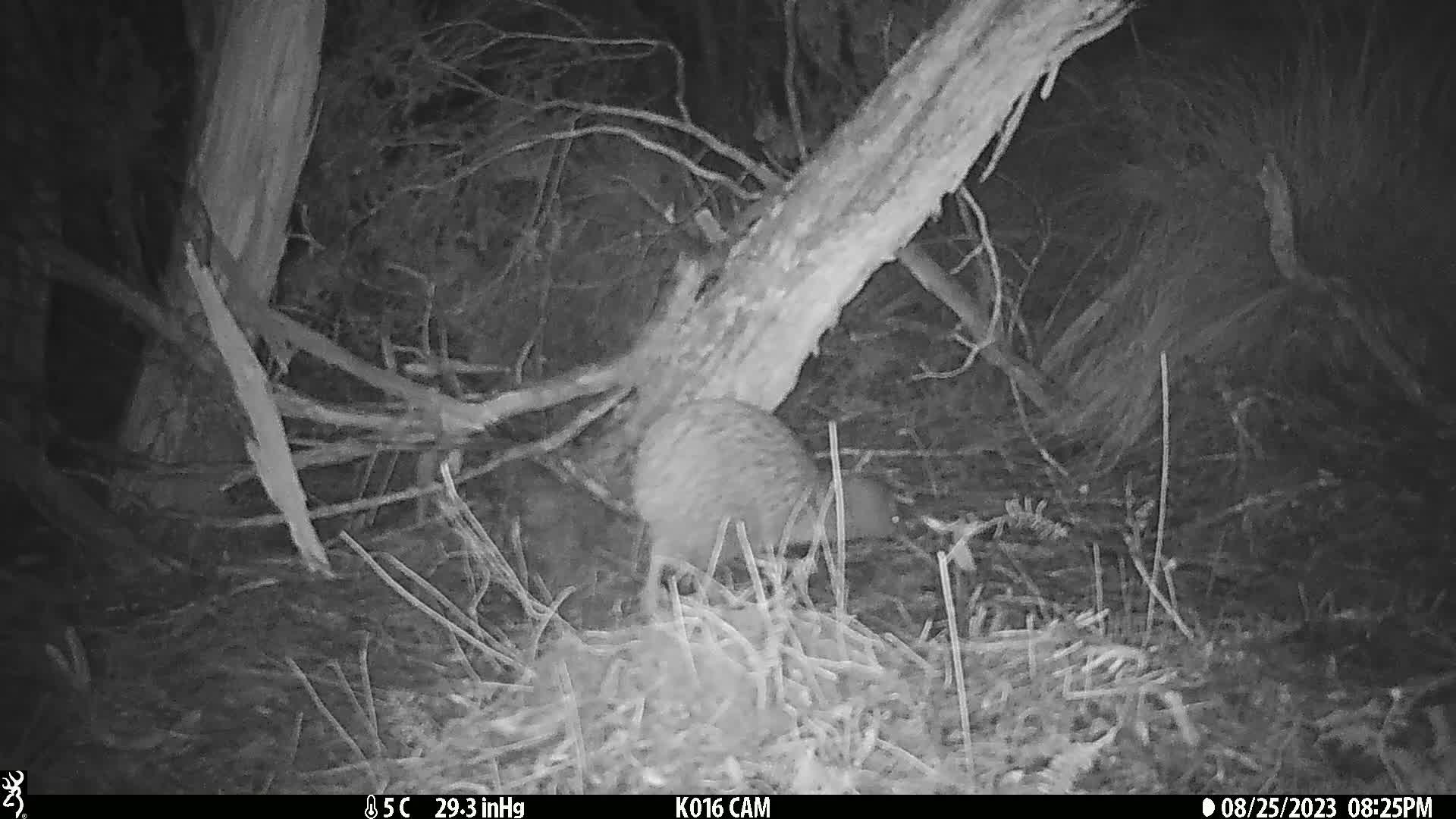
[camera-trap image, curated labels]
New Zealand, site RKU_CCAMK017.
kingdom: Animalia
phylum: Chordata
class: Aves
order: Apterygiformes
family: Apterygidae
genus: Apteryx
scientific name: Apteryx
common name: kiwi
Kiwi (Apteryx).